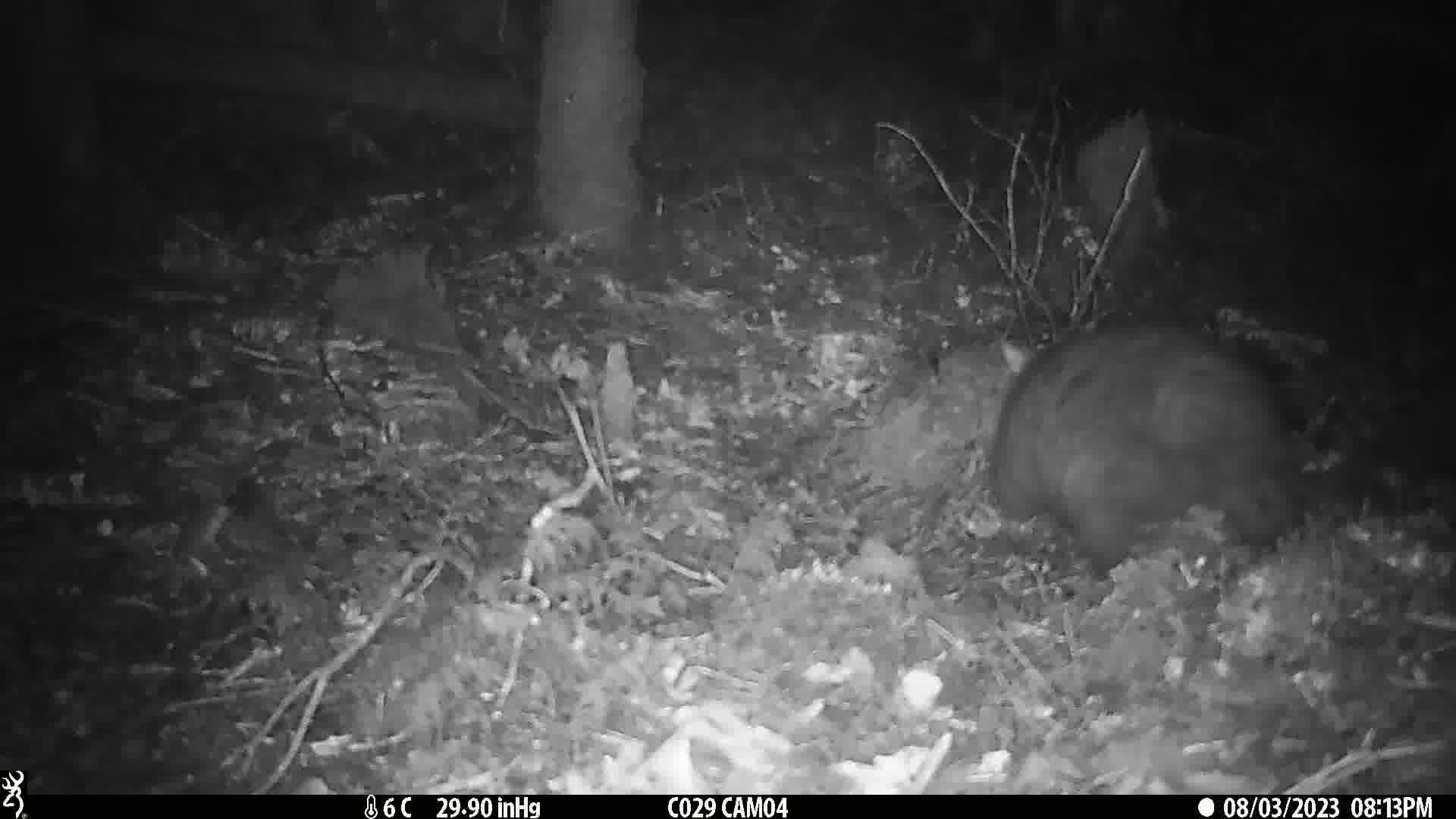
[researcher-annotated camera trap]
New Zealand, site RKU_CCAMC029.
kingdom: Animalia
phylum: Chordata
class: Mammalia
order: Diprotodontia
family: Phalangeridae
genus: Trichosurus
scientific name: Trichosurus vulpecula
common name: common brushtail possum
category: possum